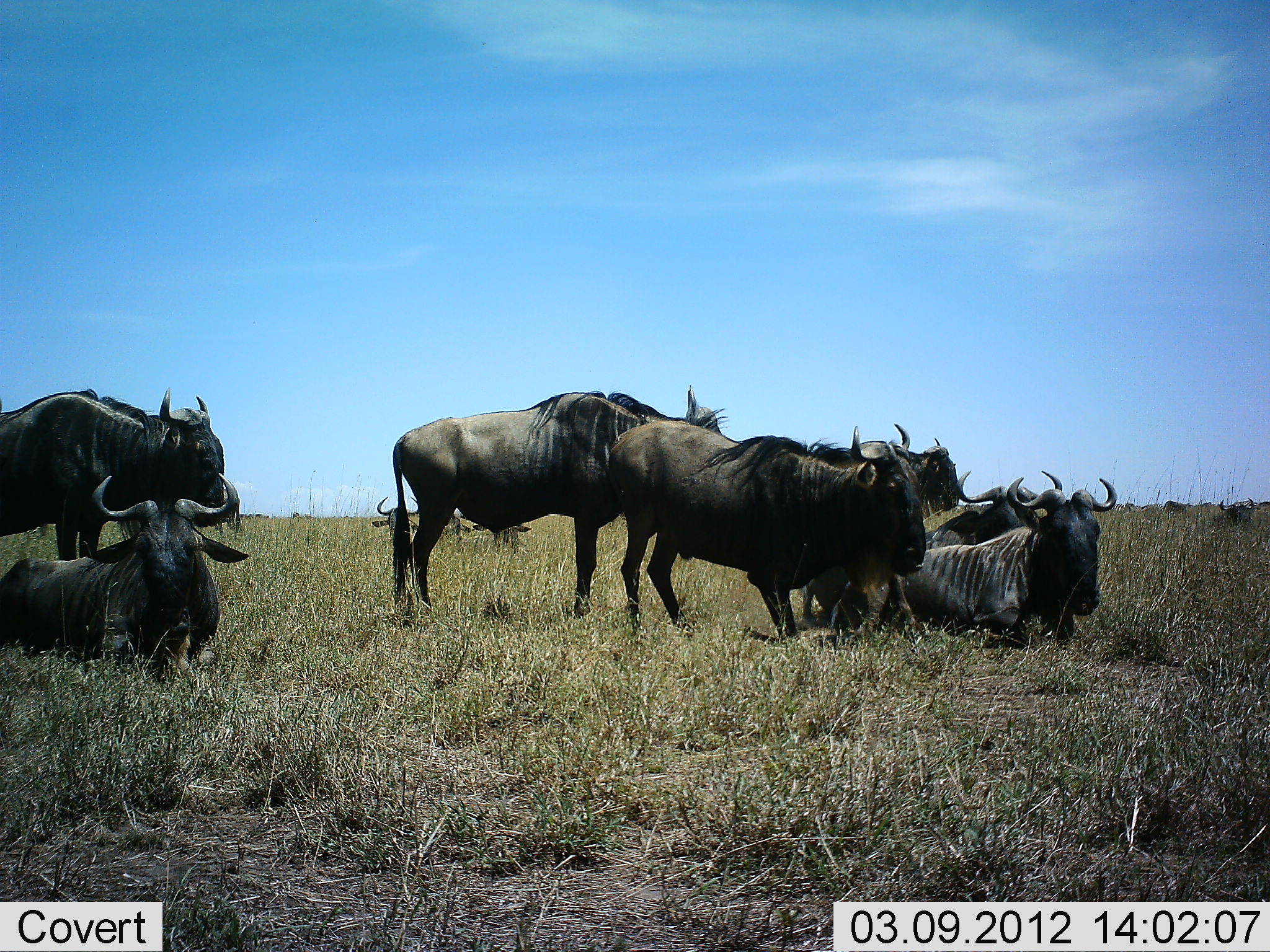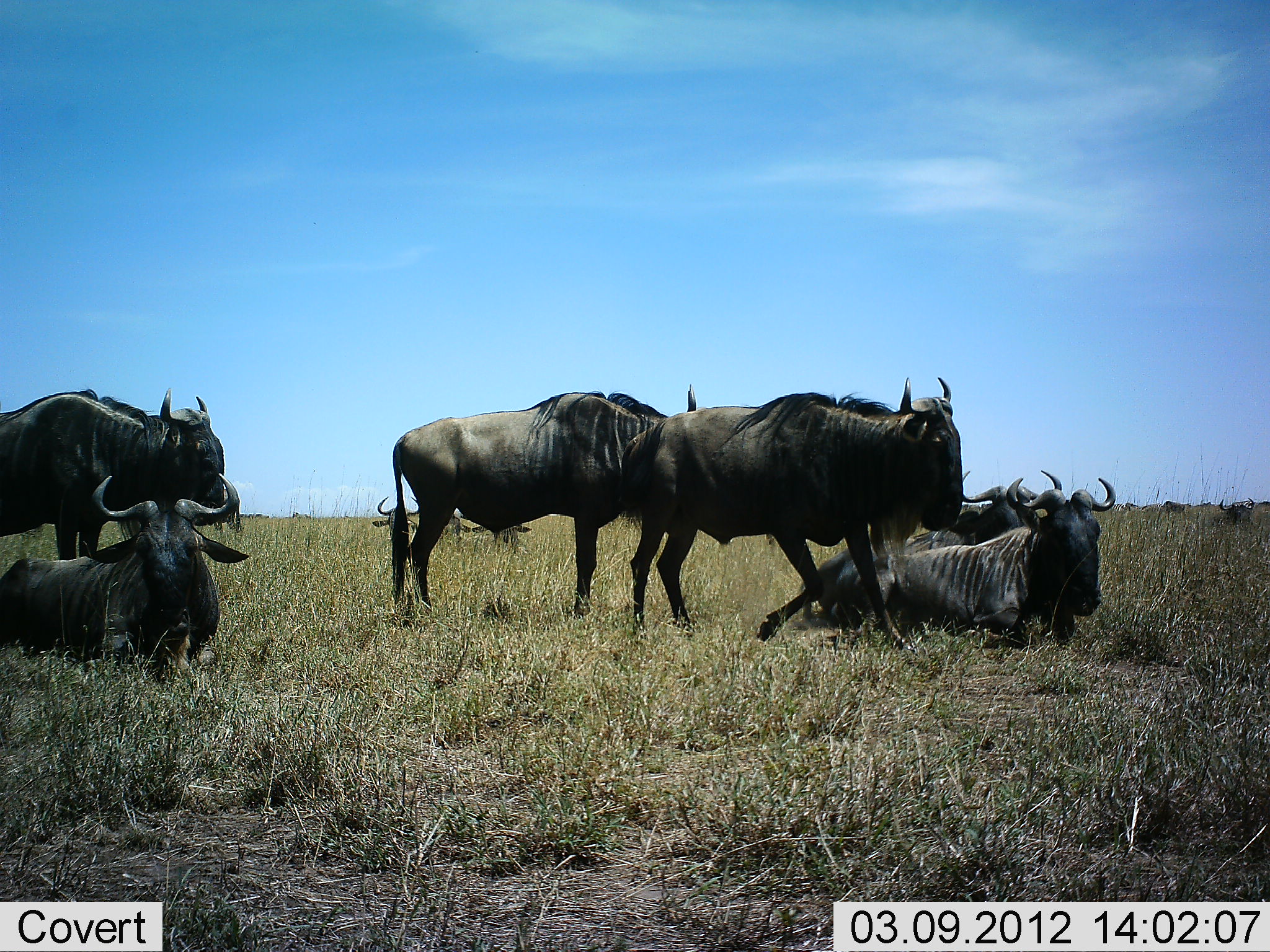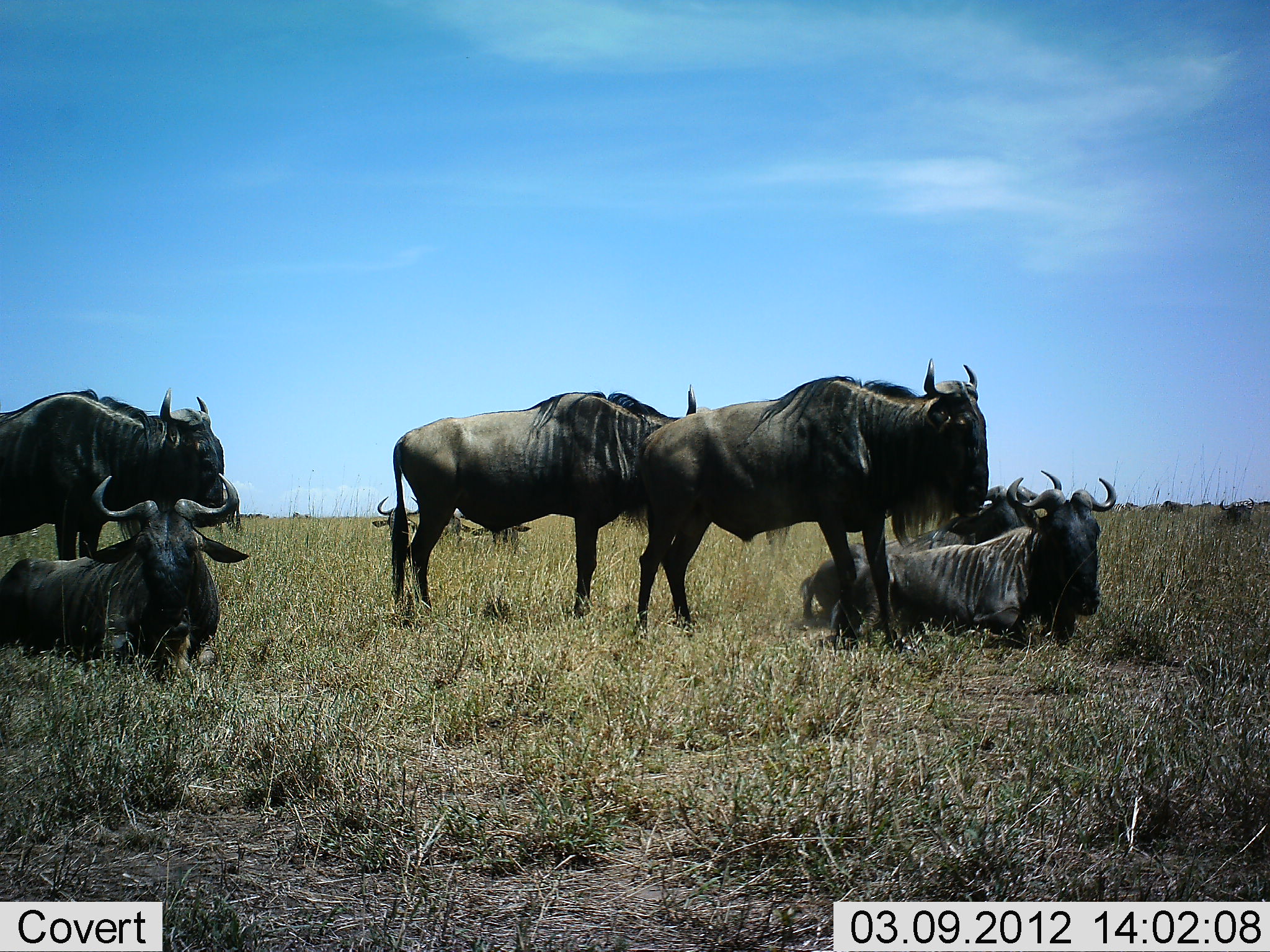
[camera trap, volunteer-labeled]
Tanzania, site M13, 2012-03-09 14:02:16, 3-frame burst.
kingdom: Animalia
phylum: Chordata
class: Mammalia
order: Artiodactyla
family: Bovidae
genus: Connochaetes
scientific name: Connochaetes taurinus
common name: blue wildebeest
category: wildebeest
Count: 8.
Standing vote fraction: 75%.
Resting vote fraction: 95%.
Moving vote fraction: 15%.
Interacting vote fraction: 10%.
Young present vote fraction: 0%.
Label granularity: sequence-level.